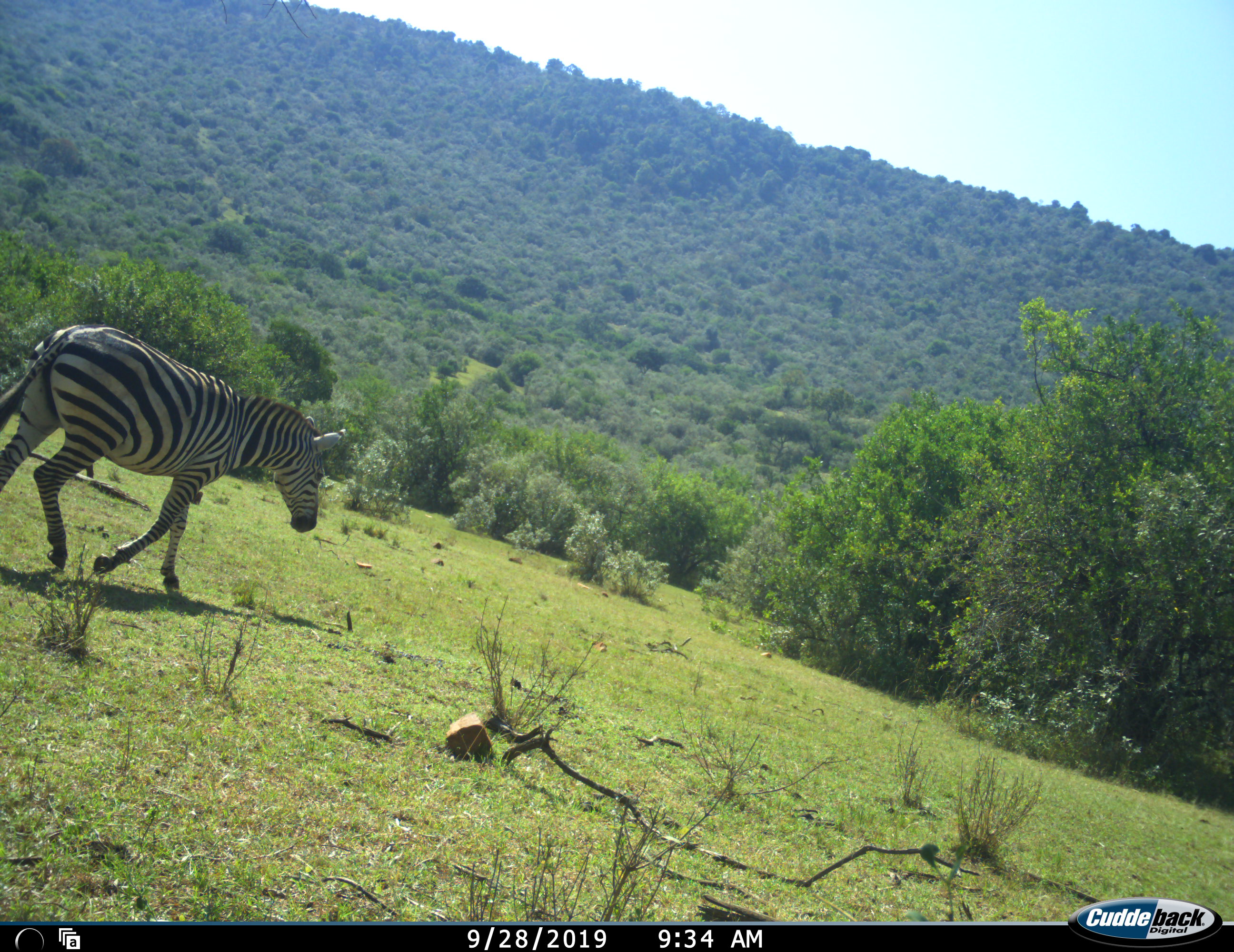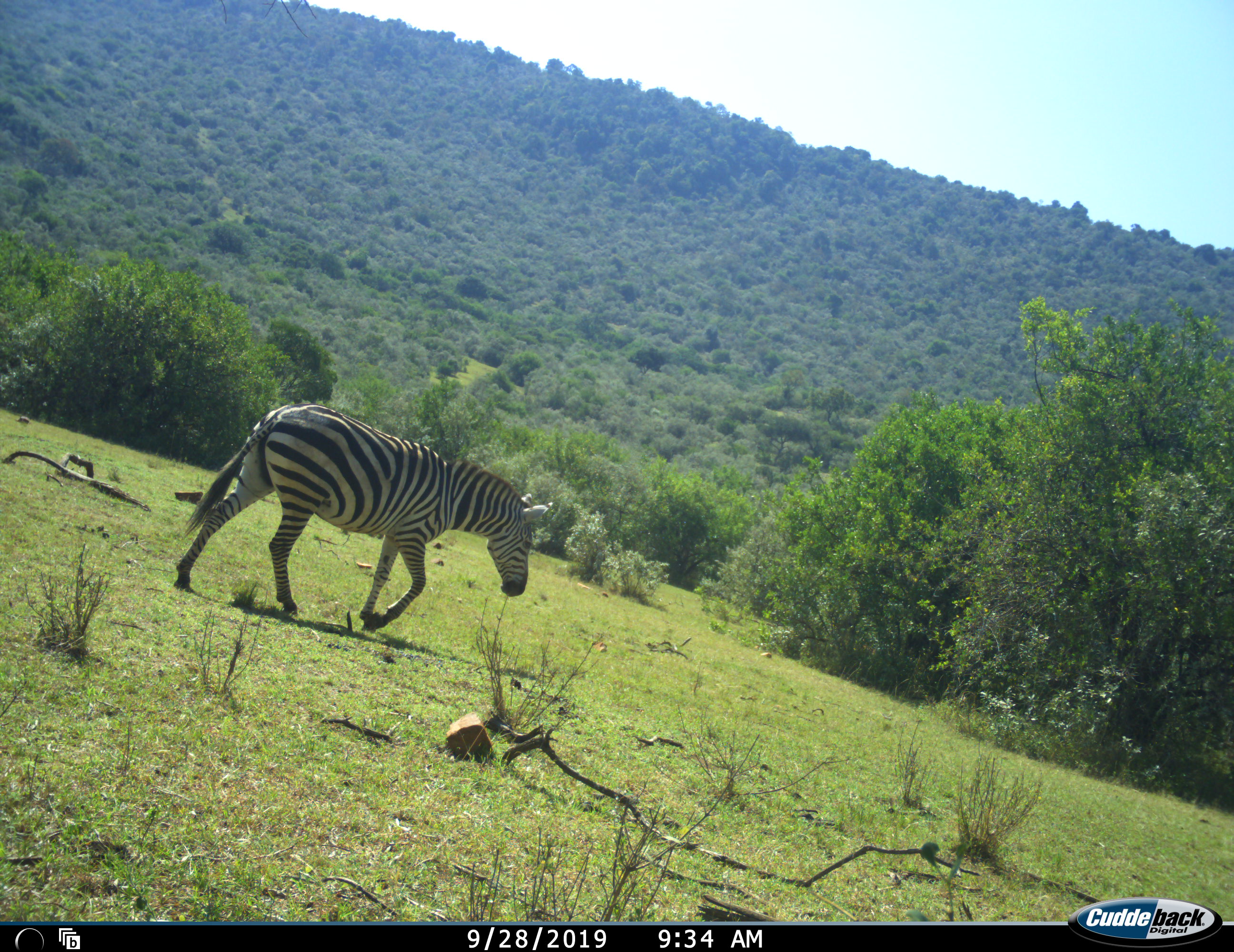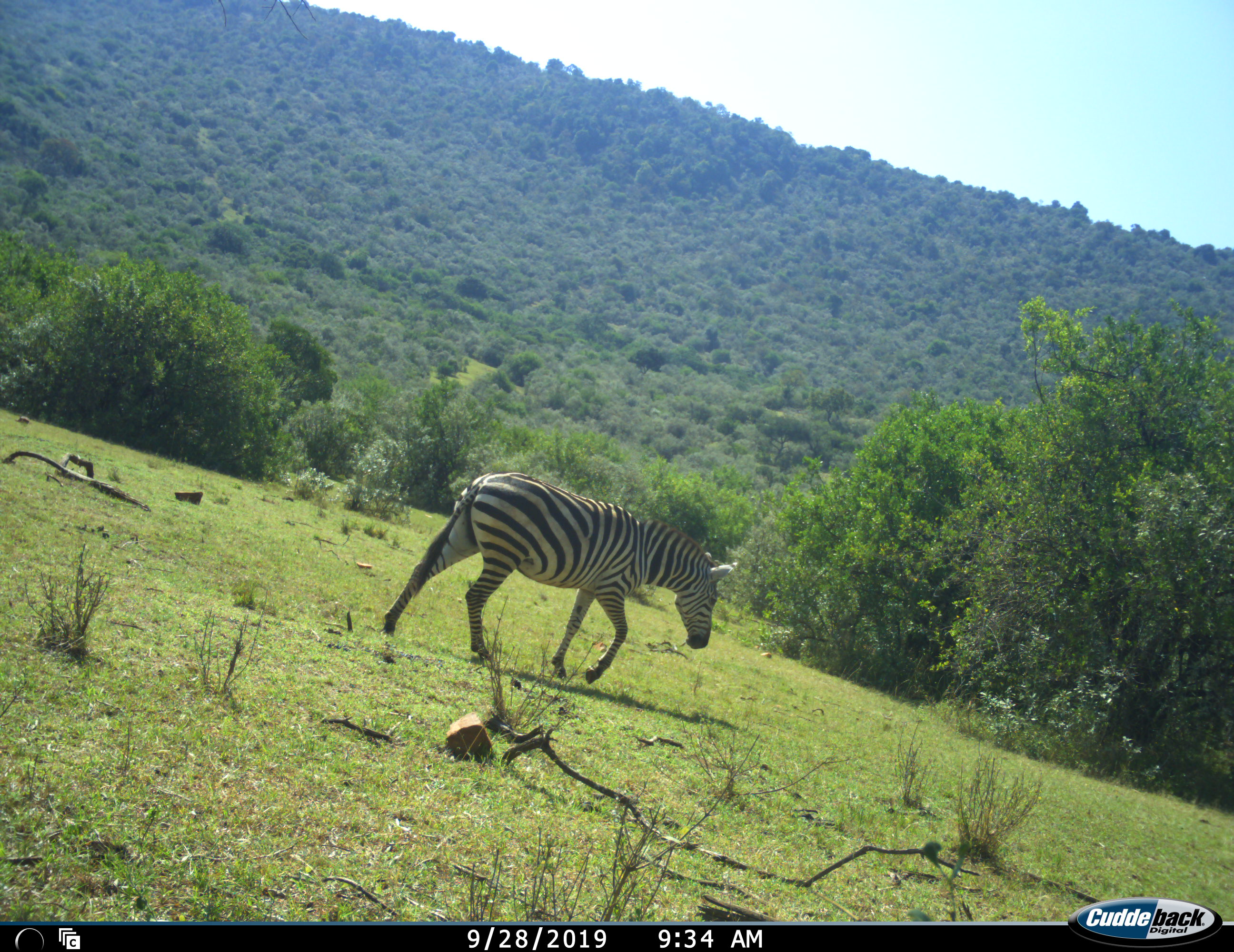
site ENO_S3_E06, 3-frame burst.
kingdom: Animalia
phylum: Chordata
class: Mammalia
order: Perissodactyla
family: Equidae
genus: Equus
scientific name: Equus quagga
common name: plains zebra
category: zebraplains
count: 1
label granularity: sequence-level